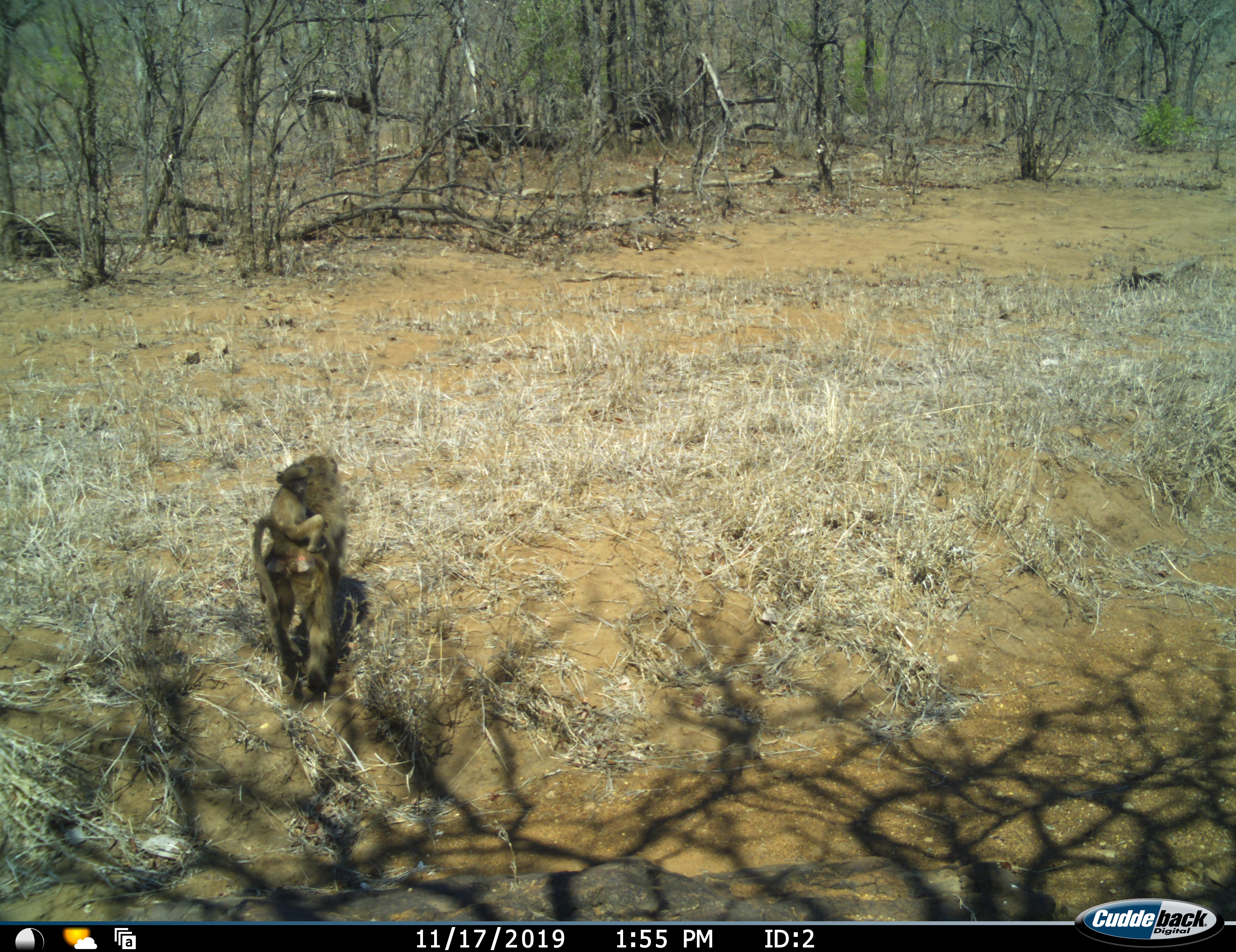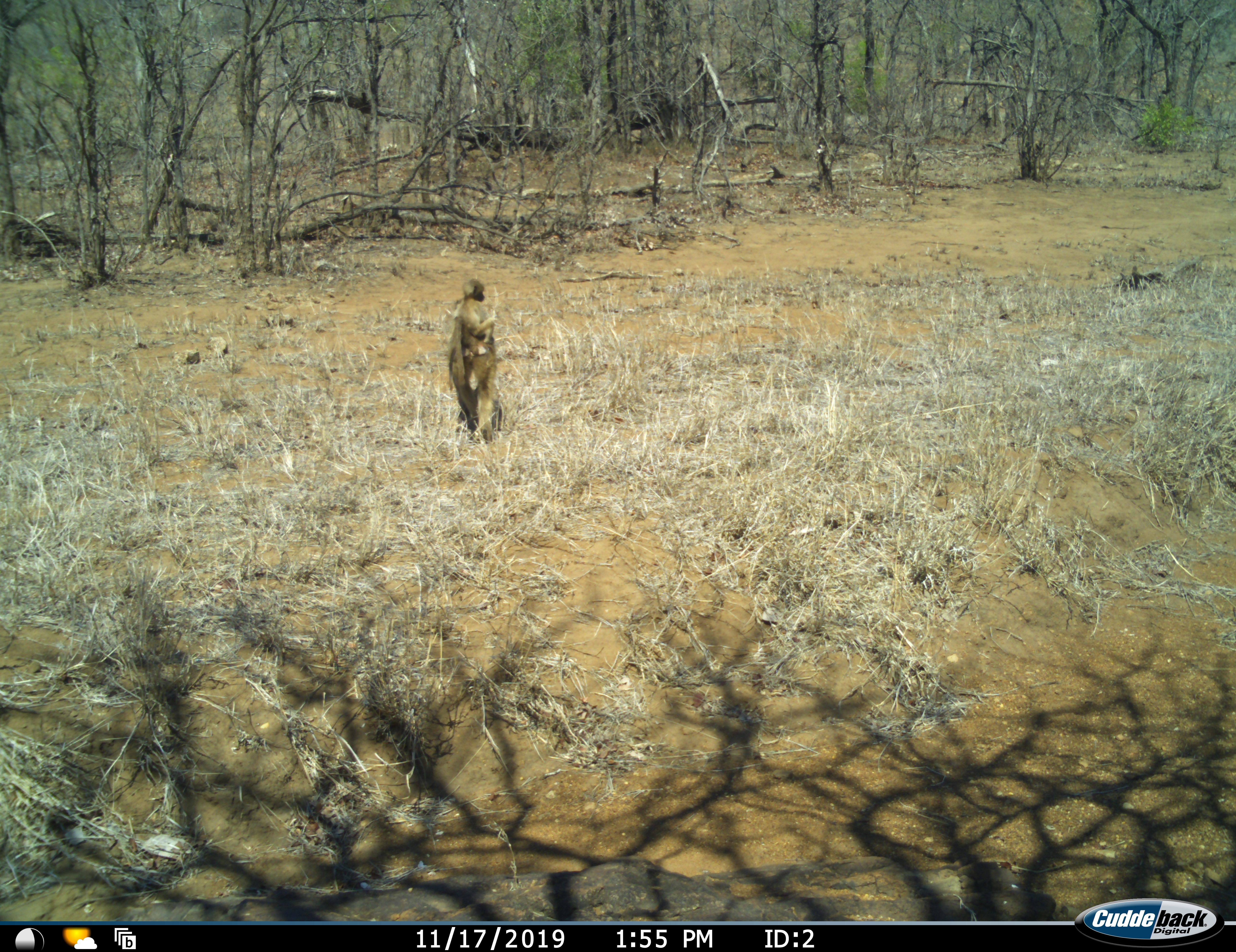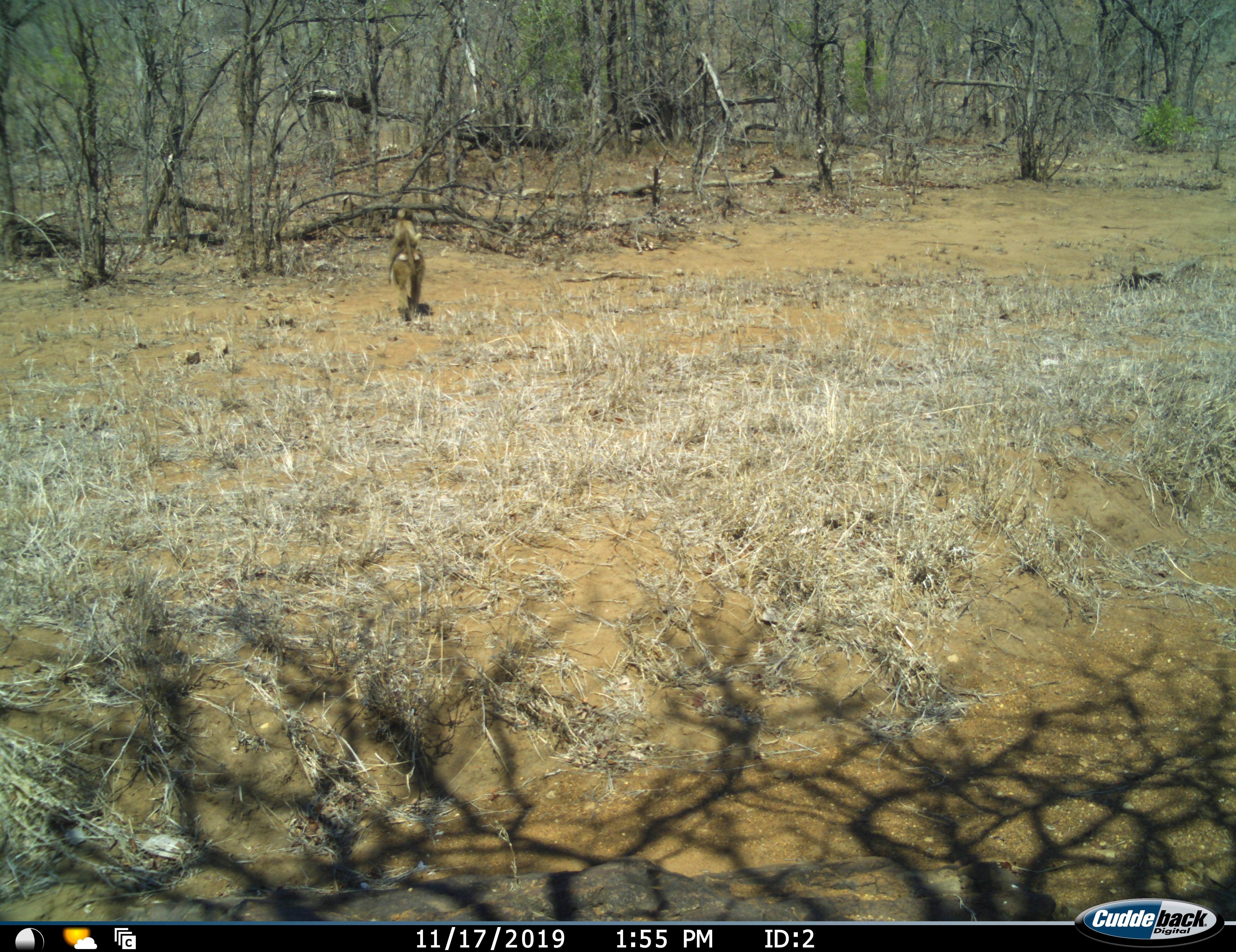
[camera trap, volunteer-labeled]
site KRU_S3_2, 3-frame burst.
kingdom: Animalia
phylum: Chordata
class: Mammalia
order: Primates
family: Cercopithecidae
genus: Papio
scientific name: Papio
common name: baboon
Baboon (Papio), count 2. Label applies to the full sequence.